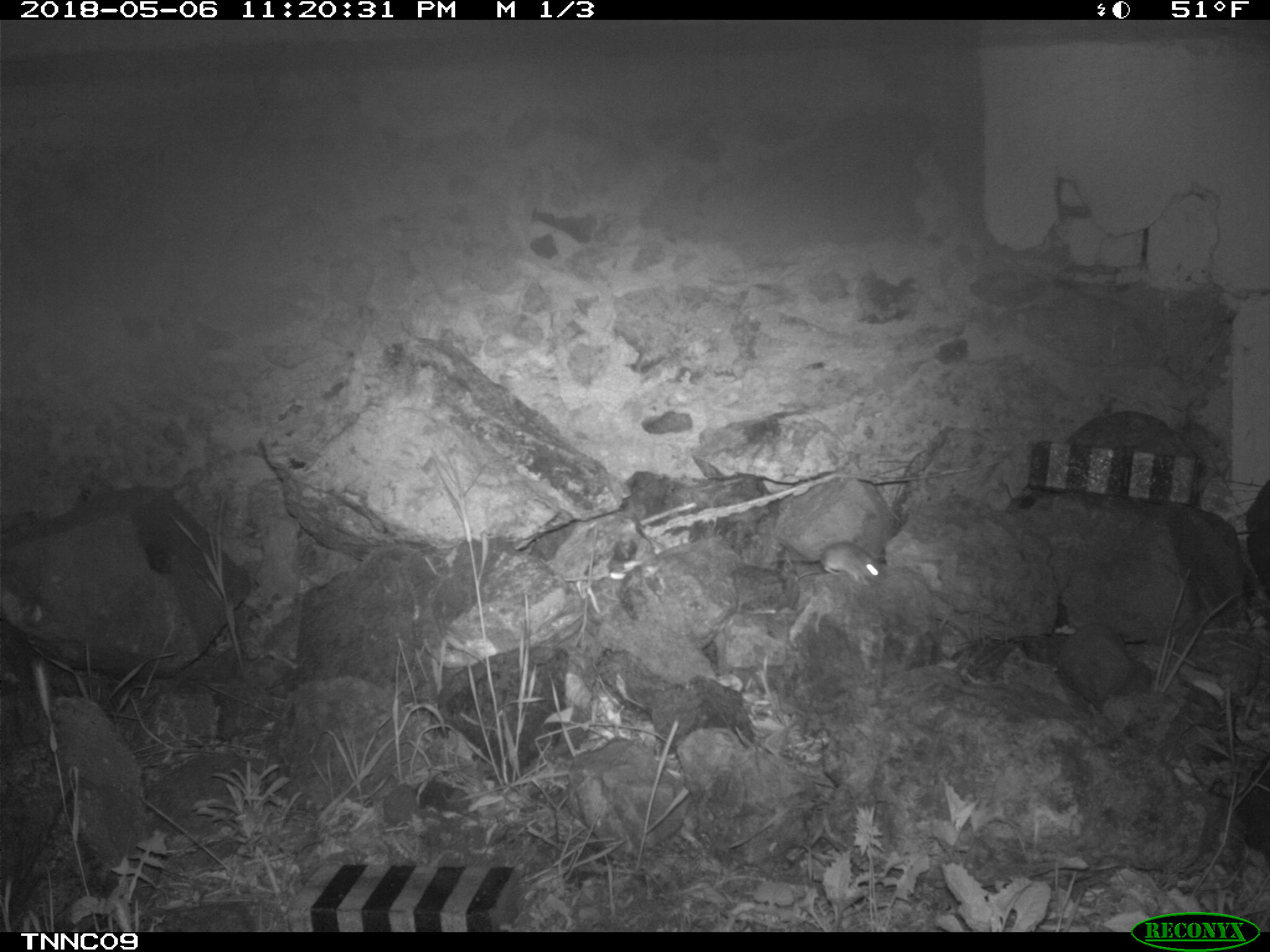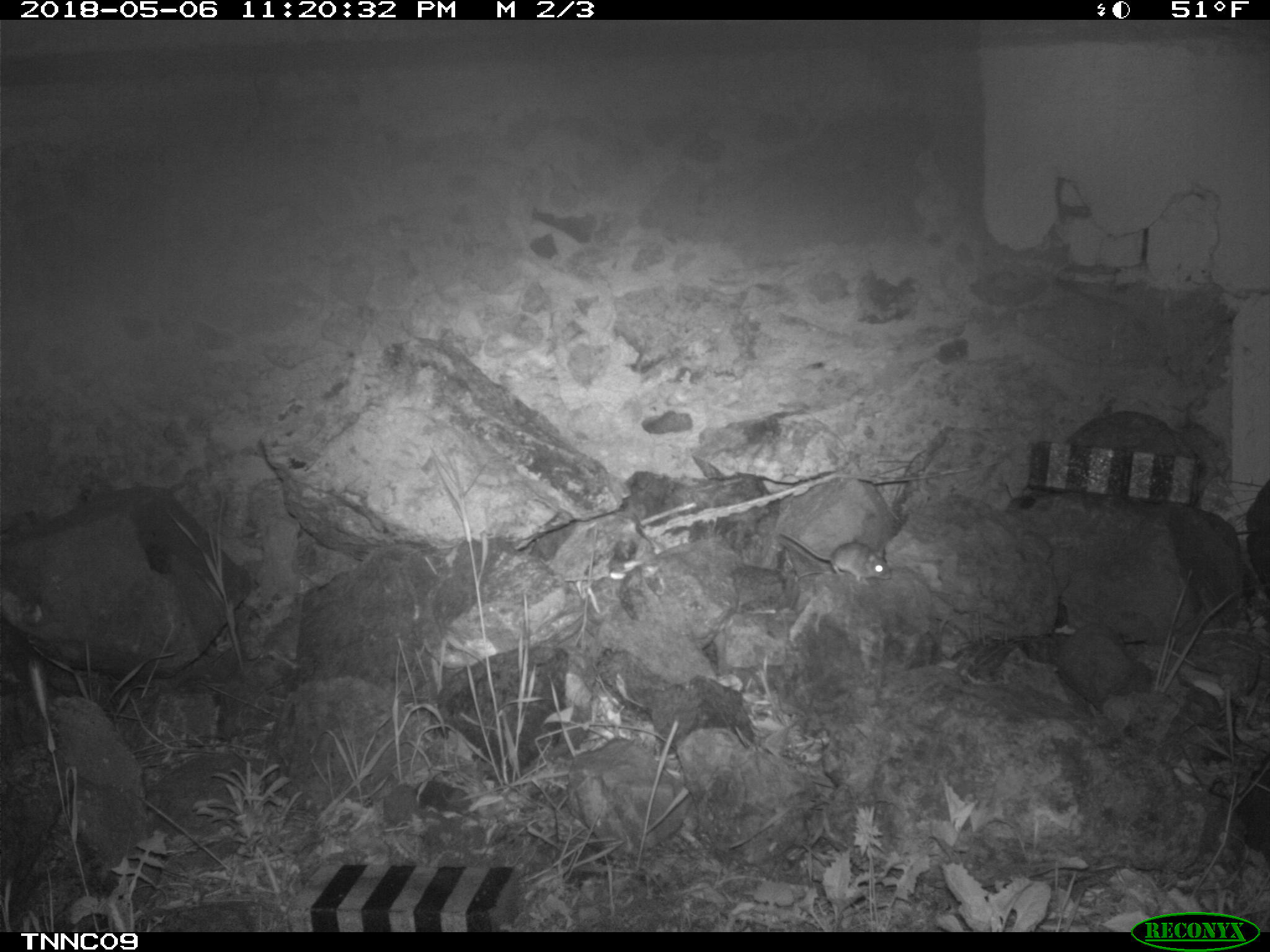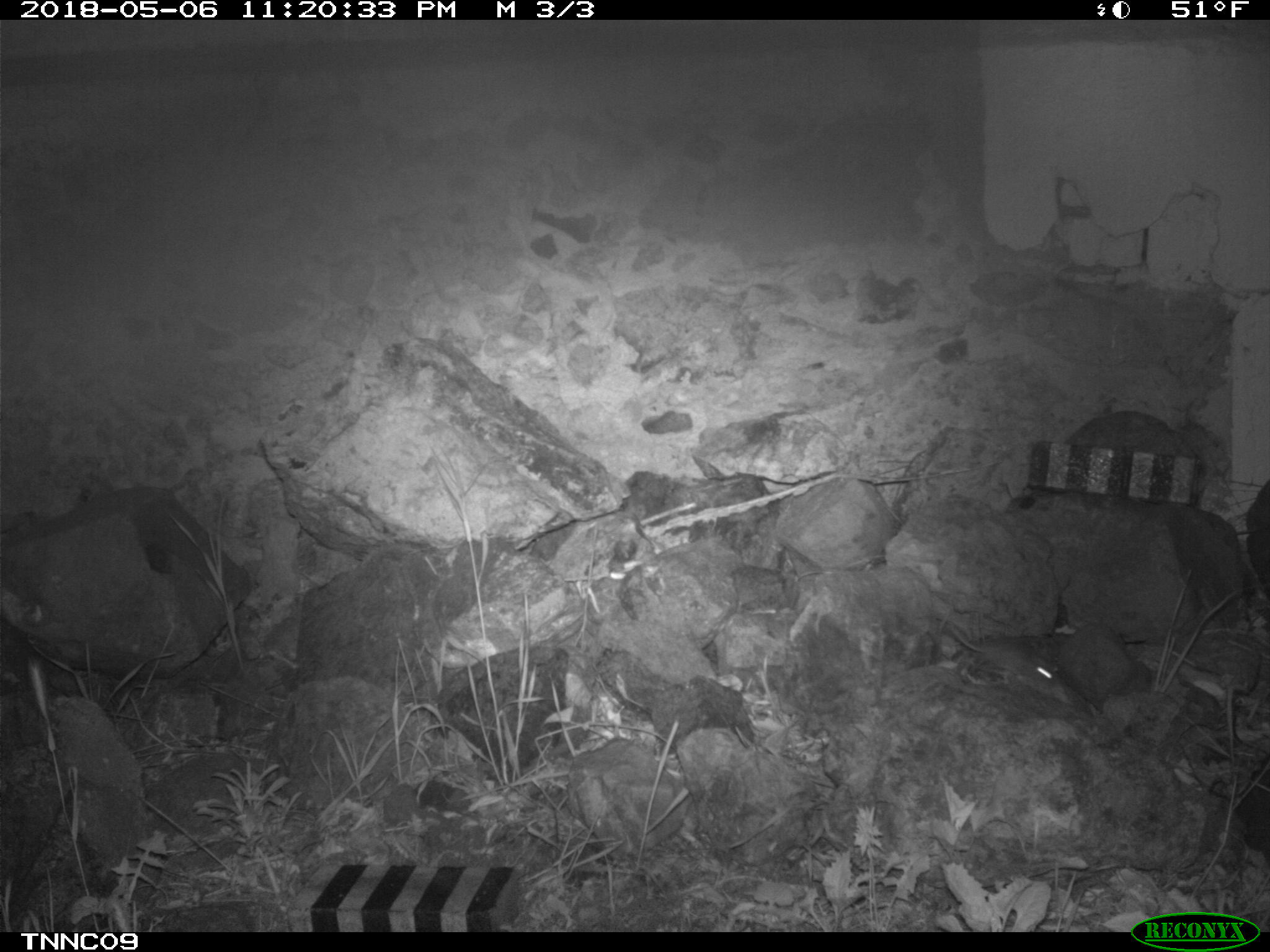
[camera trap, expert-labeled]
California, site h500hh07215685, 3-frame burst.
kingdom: Animalia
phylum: Chordata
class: Mammalia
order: Rodentia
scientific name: Rodentia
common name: rodent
Rodent (Rodentia).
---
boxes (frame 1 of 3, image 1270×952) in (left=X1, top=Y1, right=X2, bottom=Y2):
rodent: (left=770, top=540, right=883, bottom=586)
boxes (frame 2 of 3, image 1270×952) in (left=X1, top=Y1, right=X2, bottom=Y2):
rodent: (left=774, top=532, right=891, bottom=584)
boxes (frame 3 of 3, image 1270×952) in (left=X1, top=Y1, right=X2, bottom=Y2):
rodent: (left=944, top=622, right=1057, bottom=689)